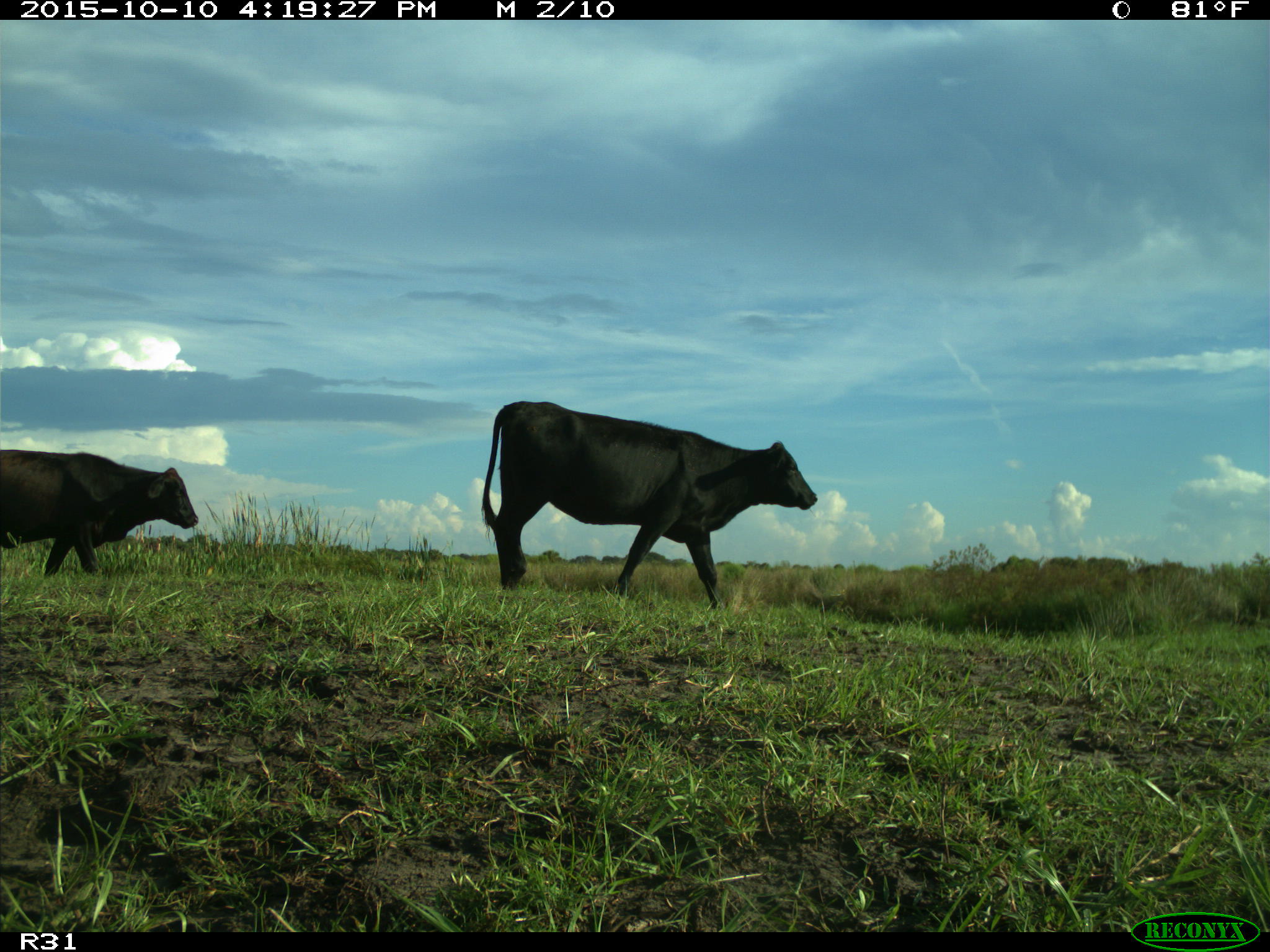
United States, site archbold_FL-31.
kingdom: Animalia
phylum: Chordata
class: Mammalia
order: Artiodactyla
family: Bovidae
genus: Bos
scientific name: Bos taurus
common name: domestic cow